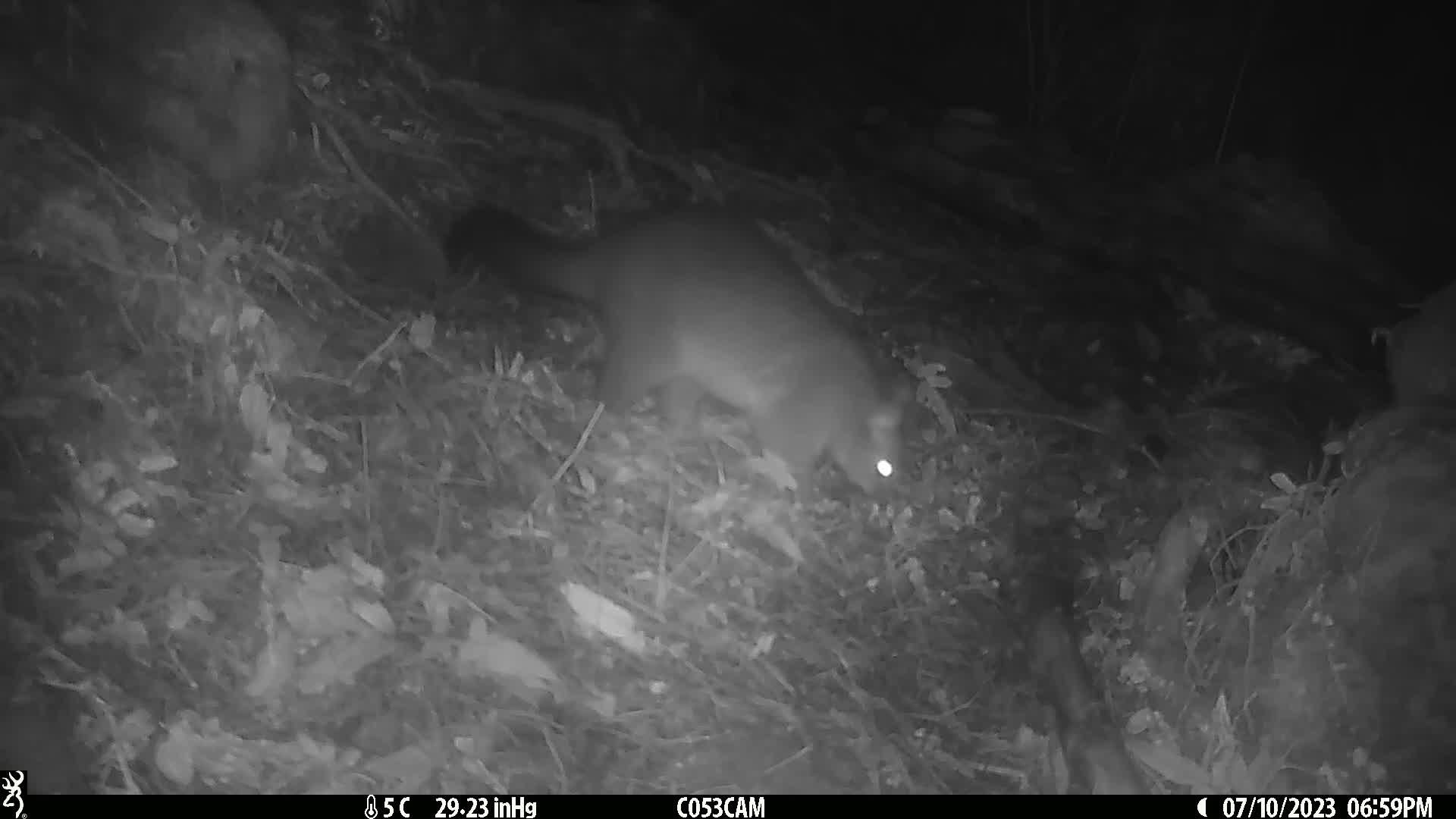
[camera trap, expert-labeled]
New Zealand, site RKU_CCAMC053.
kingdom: Animalia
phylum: Chordata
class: Mammalia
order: Diprotodontia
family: Phalangeridae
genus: Trichosurus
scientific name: Trichosurus vulpecula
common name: common brushtail possum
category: possum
Possum (common brushtail possum) (Trichosurus vulpecula).